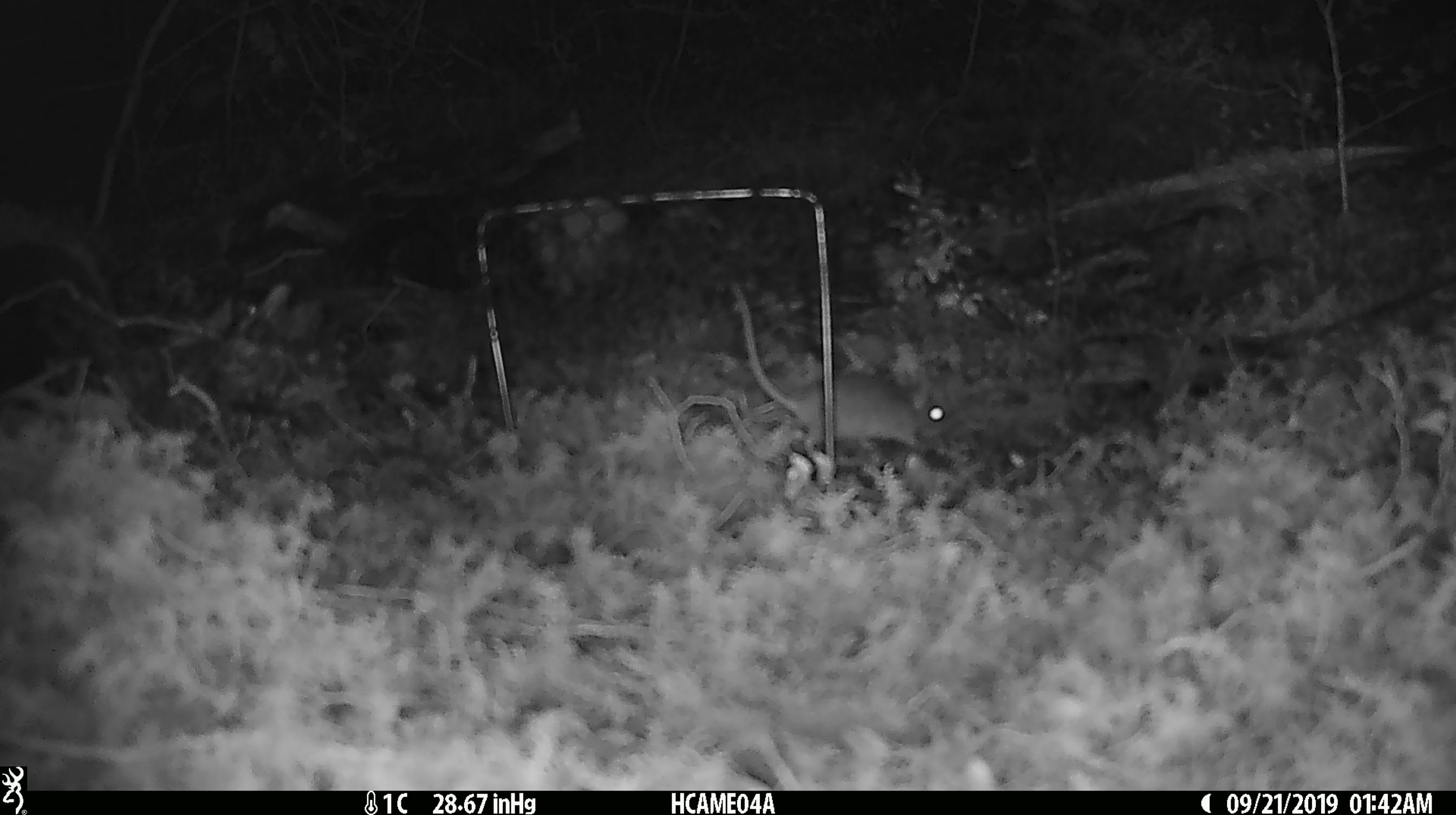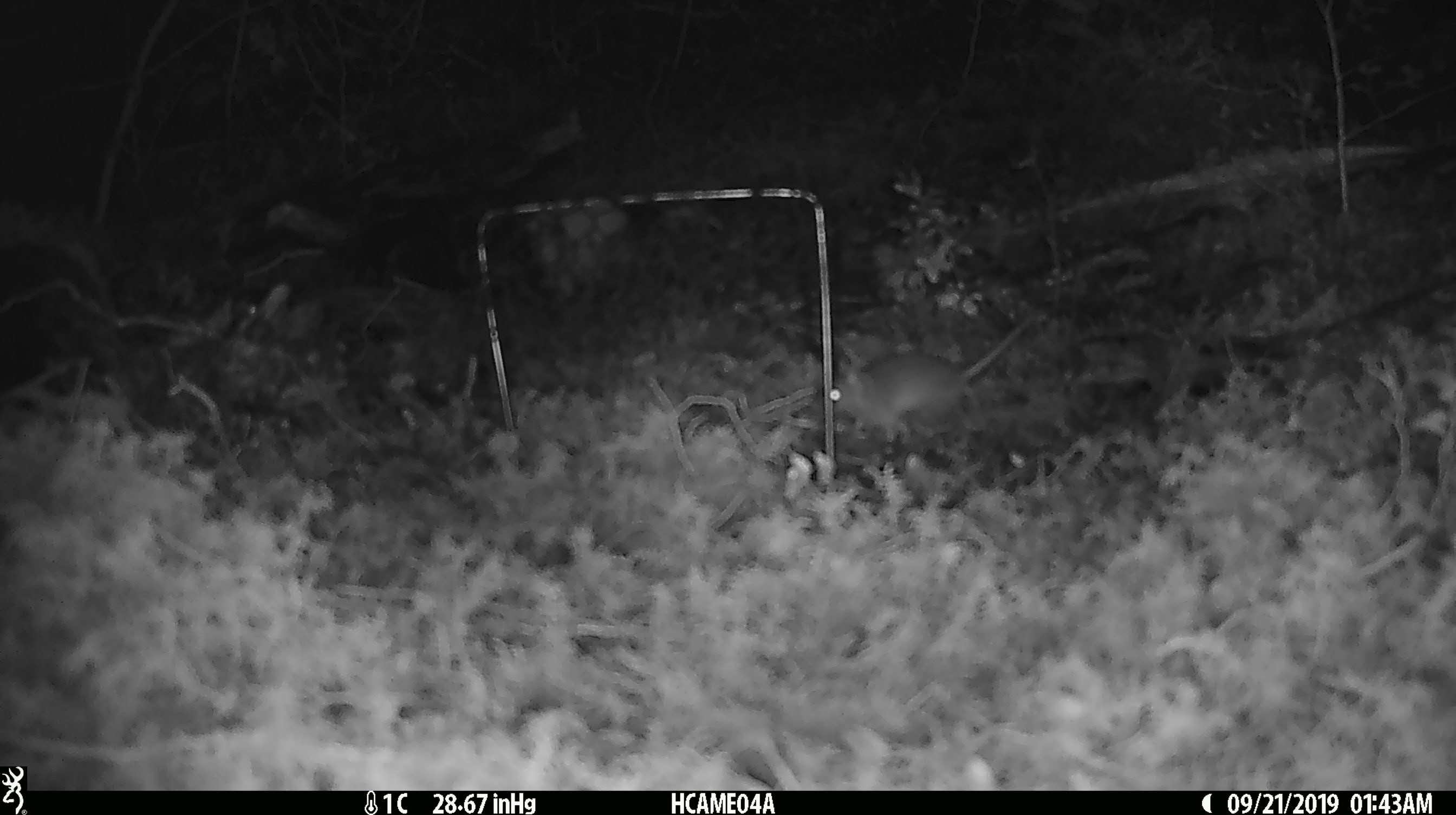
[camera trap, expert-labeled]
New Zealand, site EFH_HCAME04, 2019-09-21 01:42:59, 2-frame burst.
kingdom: Animalia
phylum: Chordata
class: Mammalia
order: Rodentia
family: Muridae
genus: Mus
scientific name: Mus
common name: mouse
Mouse (Mus).